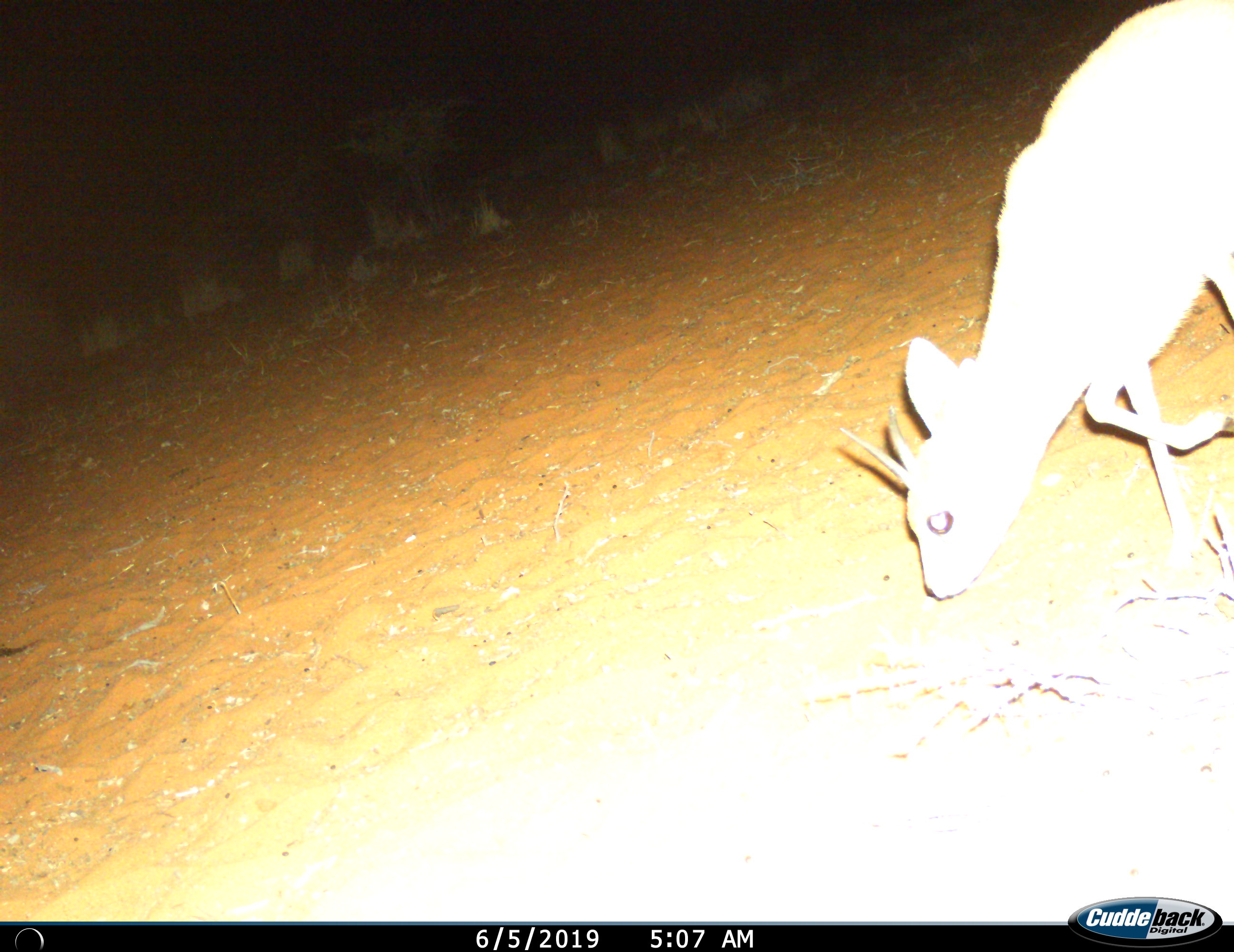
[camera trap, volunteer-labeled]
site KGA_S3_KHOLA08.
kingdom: Animalia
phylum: Chordata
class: Mammalia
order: Artiodactyla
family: Bovidae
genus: Raphicerus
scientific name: Raphicerus campestris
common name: steenbok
Steenbok (Raphicerus campestris), count 1. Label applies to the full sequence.